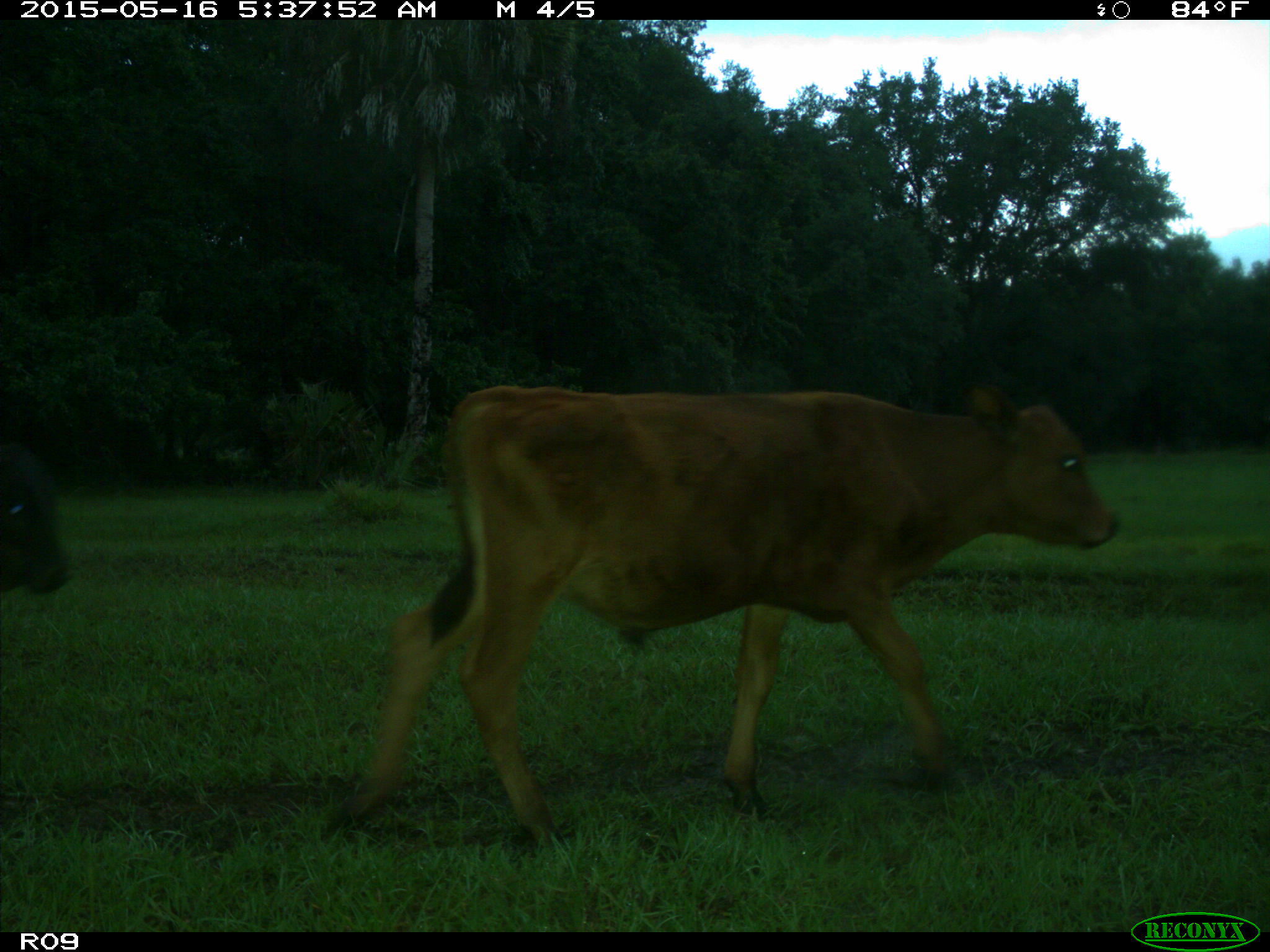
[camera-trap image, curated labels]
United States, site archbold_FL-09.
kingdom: Animalia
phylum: Chordata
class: Mammalia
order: Artiodactyla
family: Bovidae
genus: Bos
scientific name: Bos taurus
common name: domestic cow